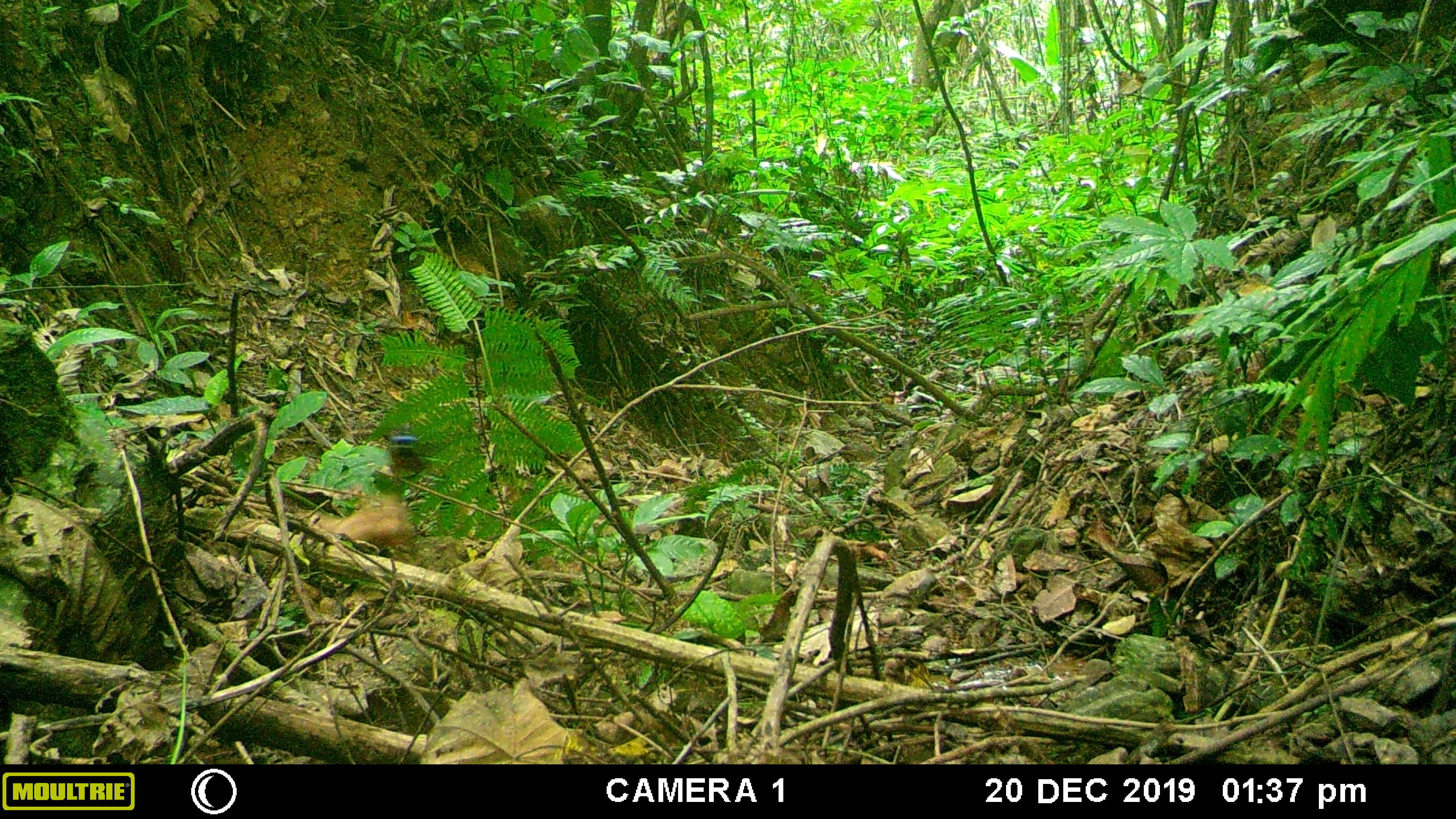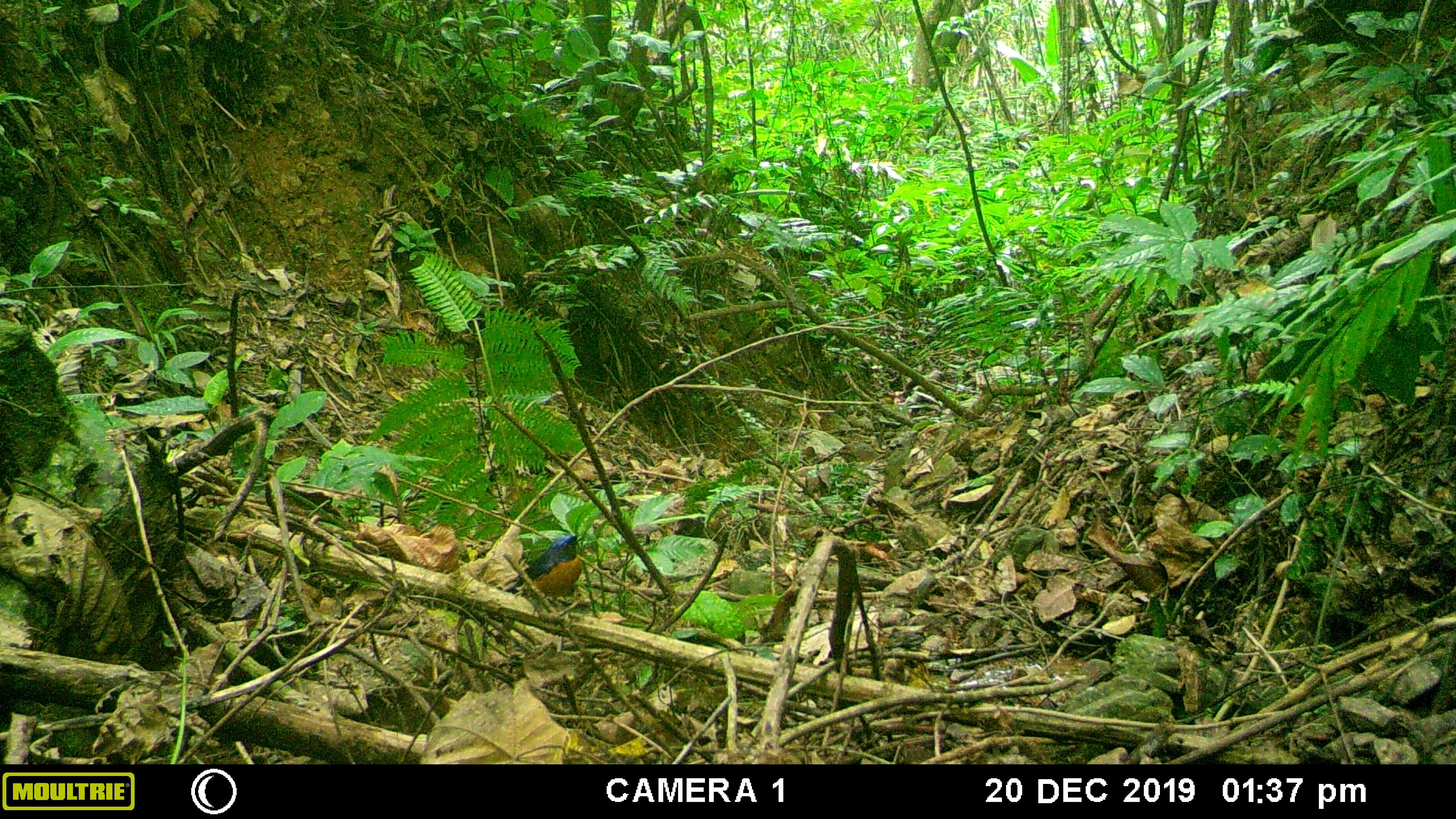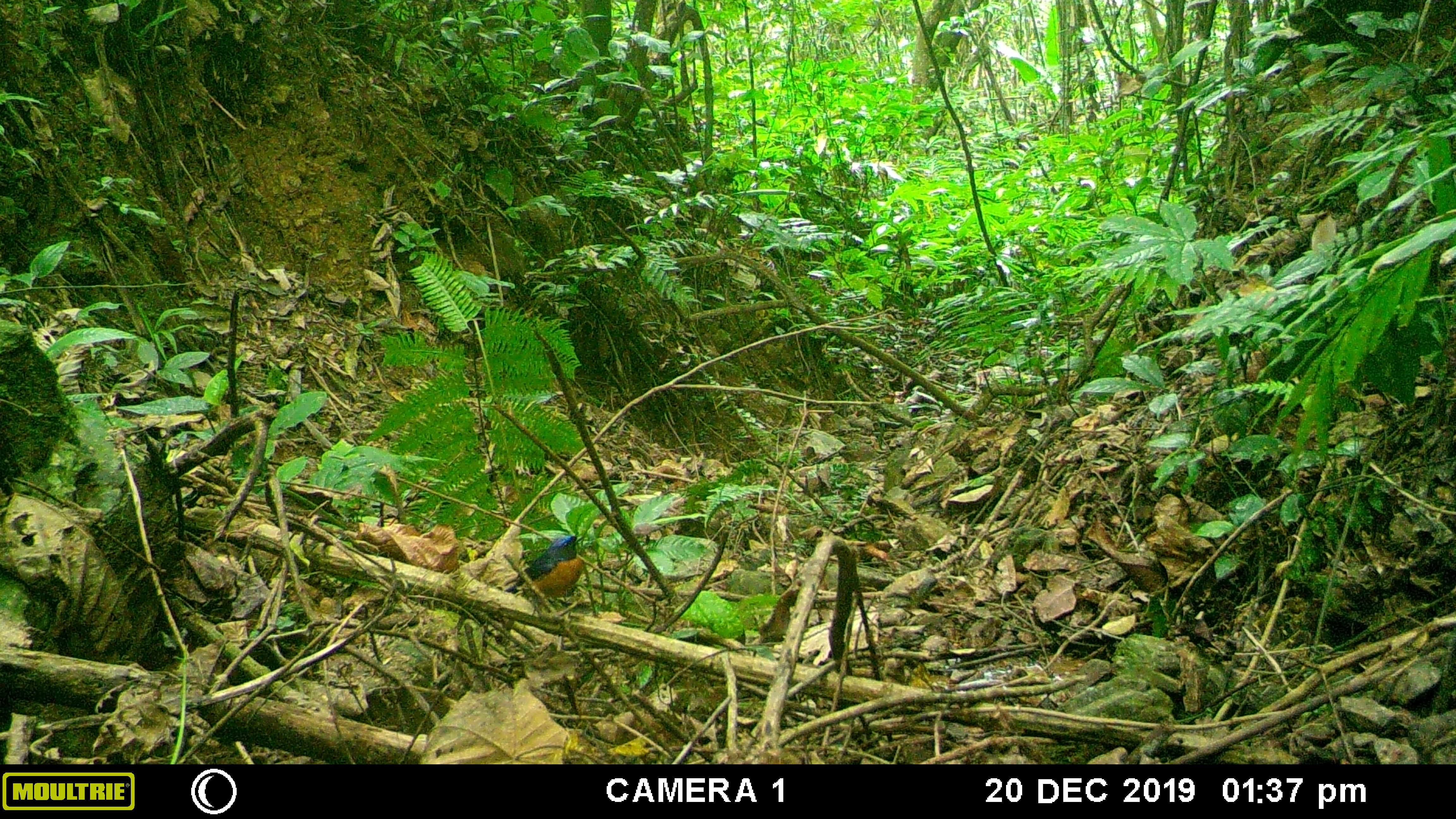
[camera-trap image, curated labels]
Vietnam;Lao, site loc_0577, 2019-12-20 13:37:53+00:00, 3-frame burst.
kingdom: Animalia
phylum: Chordata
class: Aves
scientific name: Aves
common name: bird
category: unidentified bird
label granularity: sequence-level